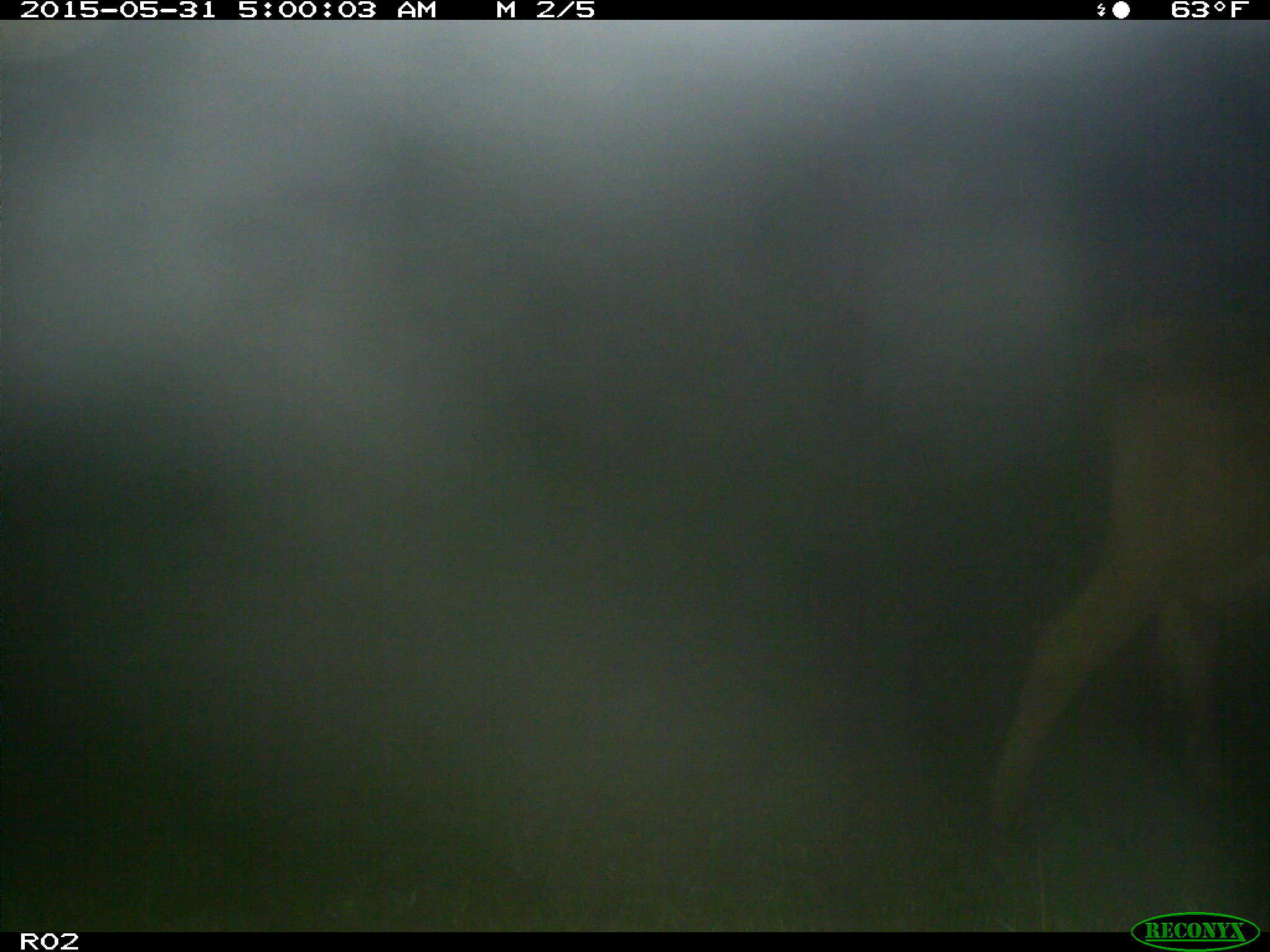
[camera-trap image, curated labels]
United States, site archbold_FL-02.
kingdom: Animalia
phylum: Chordata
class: Mammalia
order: Artiodactyla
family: Bovidae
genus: Bos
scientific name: Bos taurus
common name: domestic cow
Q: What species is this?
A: Bos taurus (domestic cow).